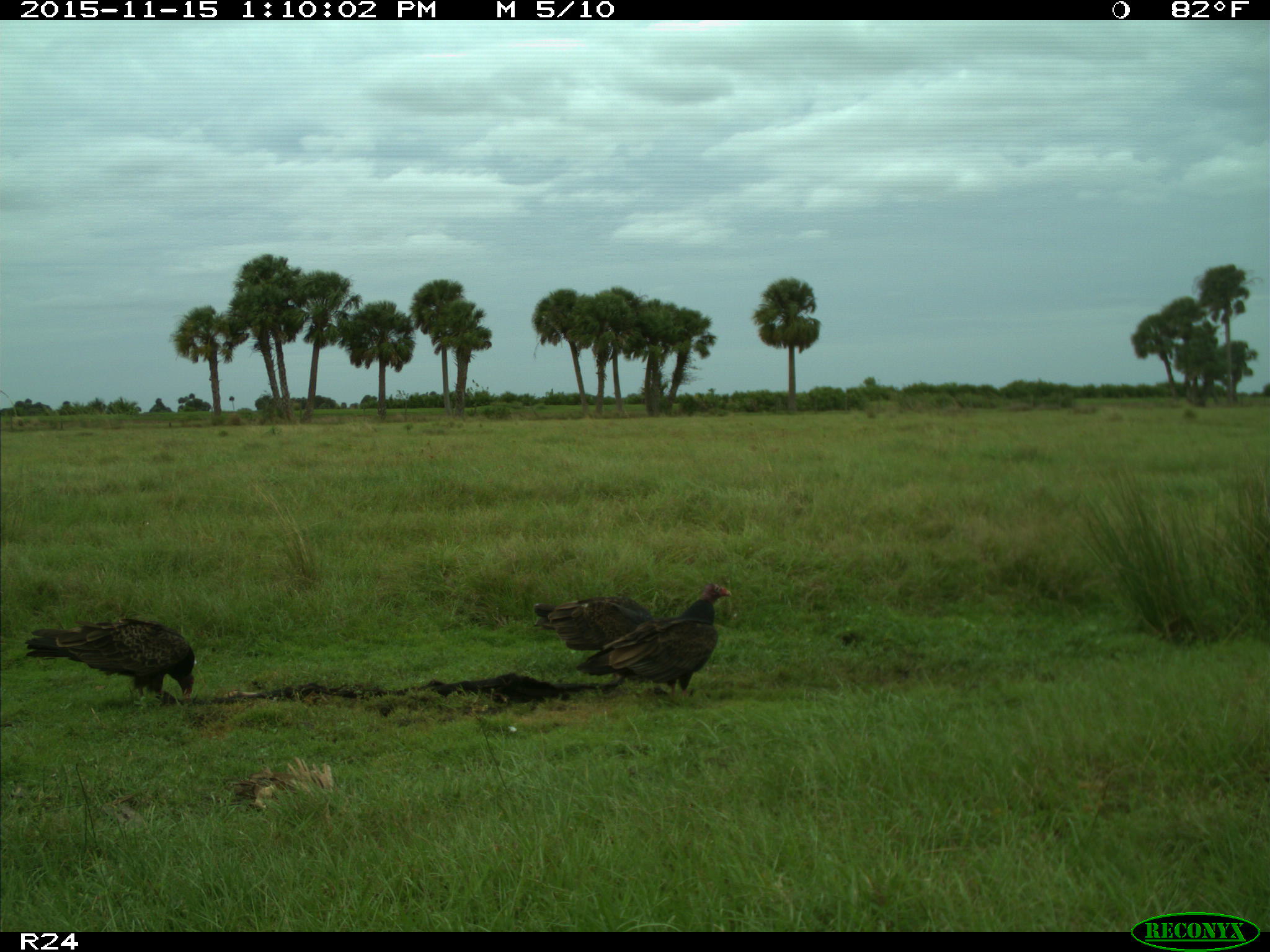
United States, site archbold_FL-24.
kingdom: Animalia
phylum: Chordata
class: Aves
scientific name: Aves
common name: birds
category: unidentified bird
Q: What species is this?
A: Unidentified bird (birds) (Aves).